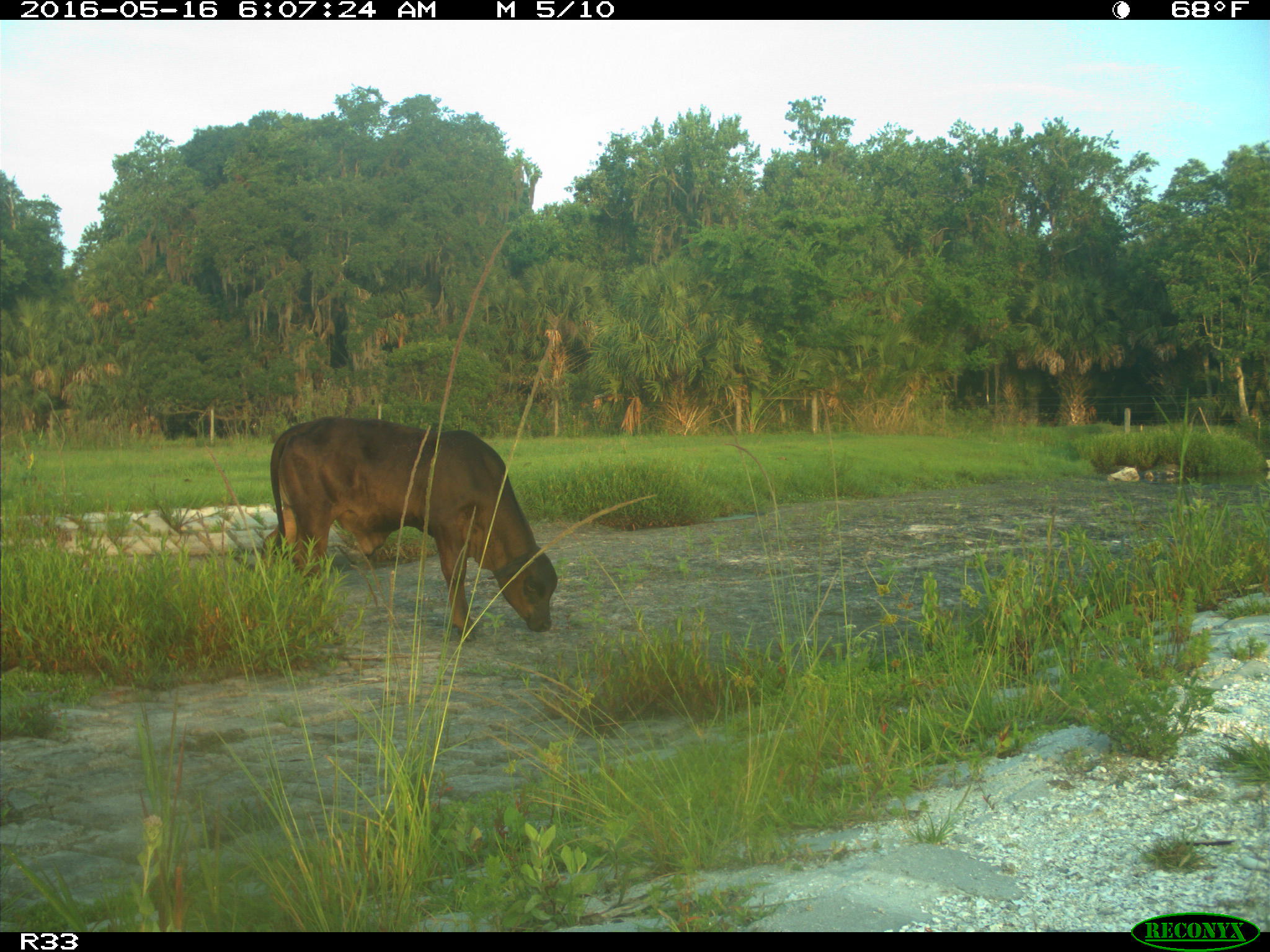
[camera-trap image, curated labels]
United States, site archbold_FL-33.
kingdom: Animalia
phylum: Chordata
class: Mammalia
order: Artiodactyla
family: Bovidae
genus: Bos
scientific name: Bos taurus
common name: domestic cow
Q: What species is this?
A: Bos taurus (domestic cow).